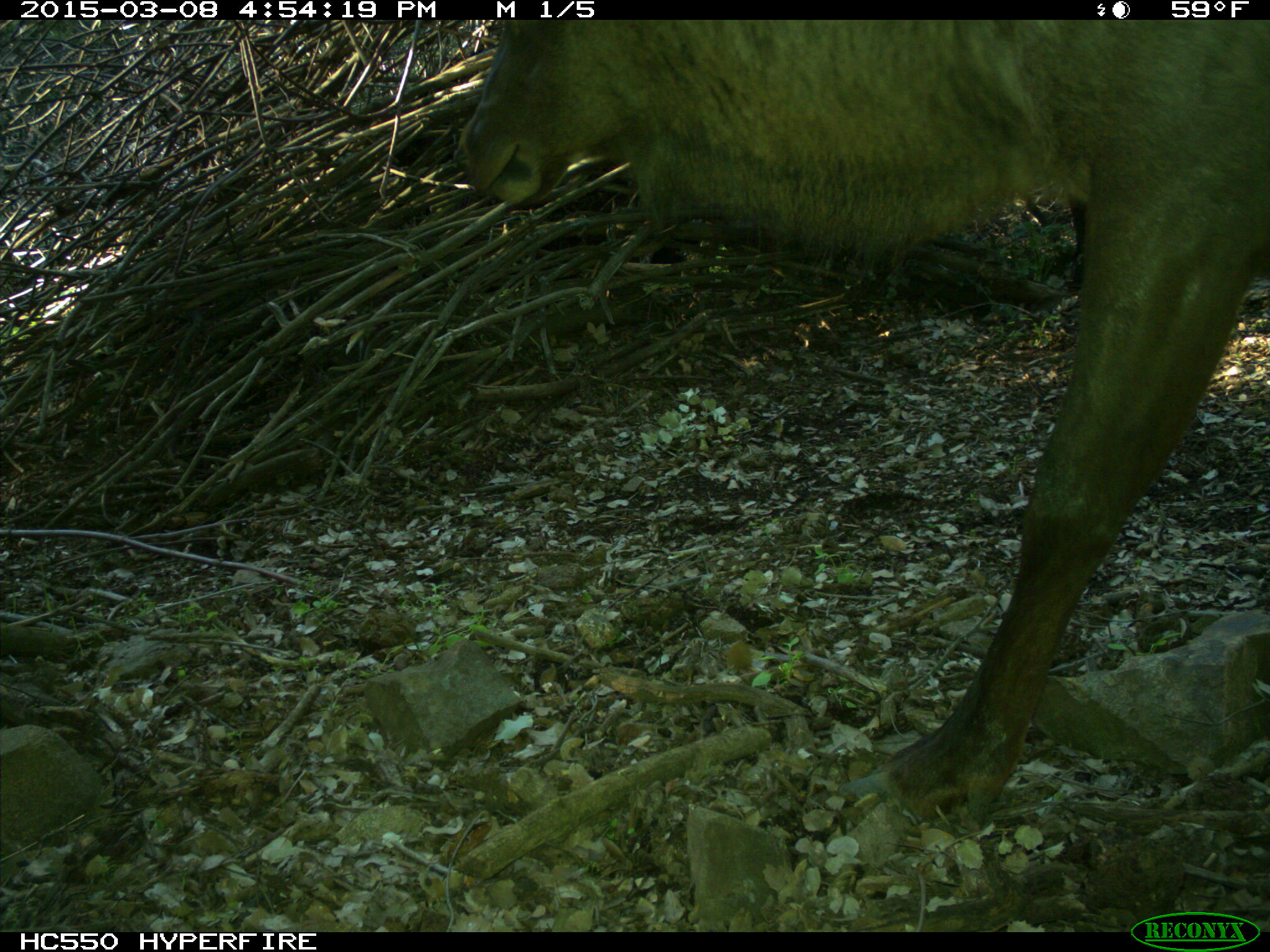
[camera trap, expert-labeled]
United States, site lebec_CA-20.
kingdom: Animalia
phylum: Chordata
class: Mammalia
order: Artiodactyla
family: Cervidae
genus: Cervus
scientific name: Cervus canadensis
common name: elk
Cervus canadensis (elk).